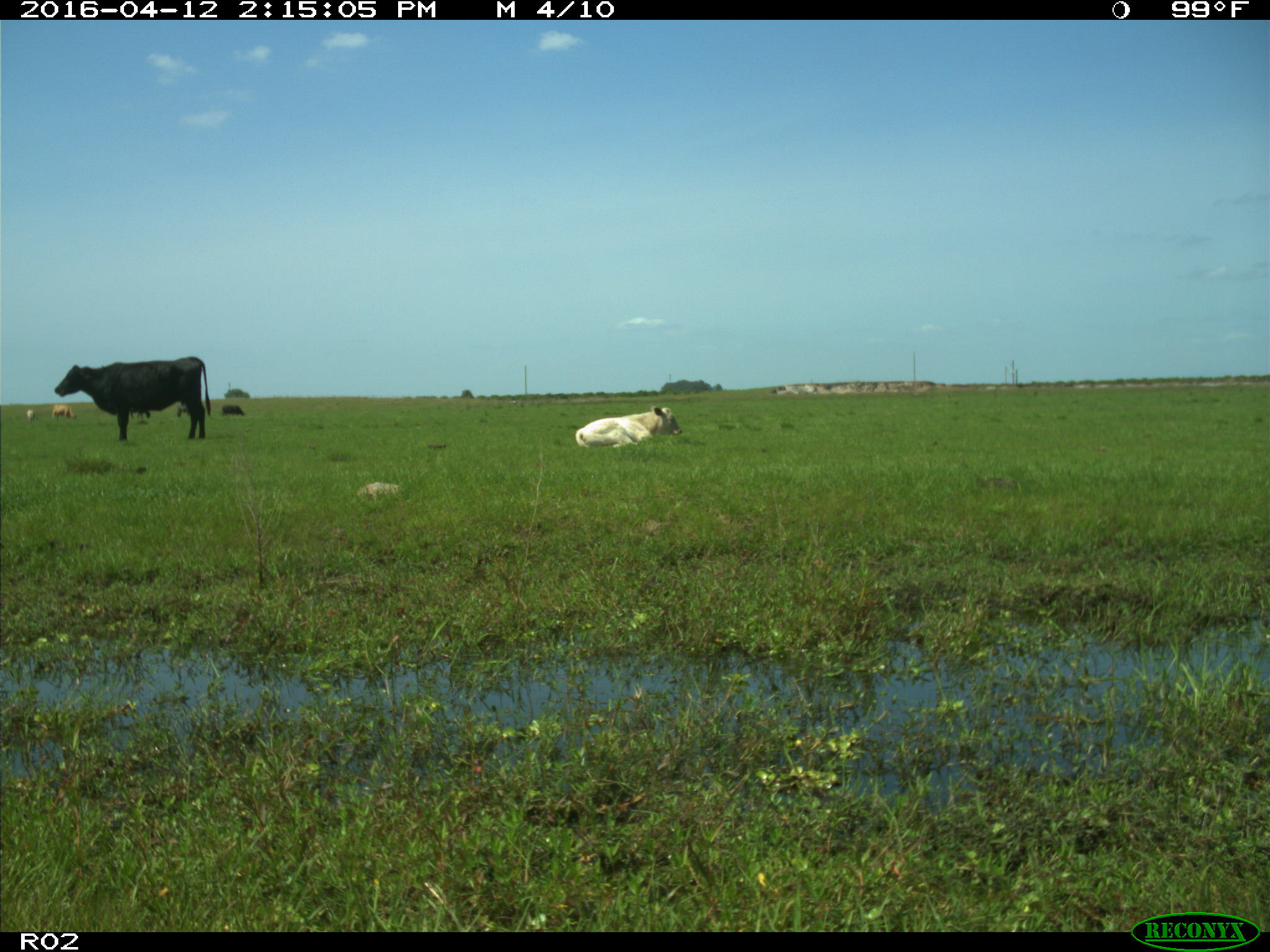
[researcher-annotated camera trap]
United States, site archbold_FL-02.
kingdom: Animalia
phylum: Chordata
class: Mammalia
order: Artiodactyla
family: Bovidae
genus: Bos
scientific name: Bos taurus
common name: domestic cow